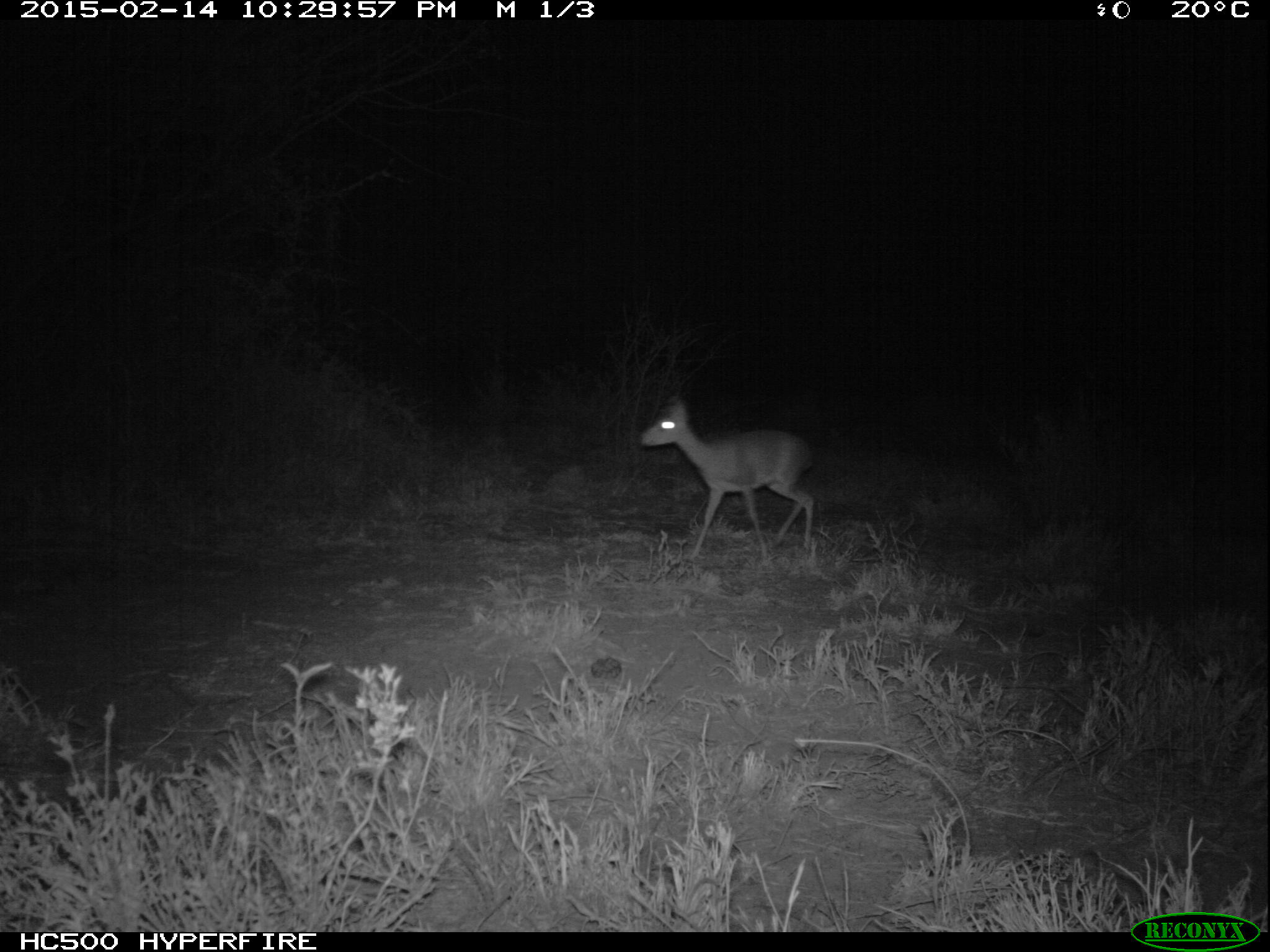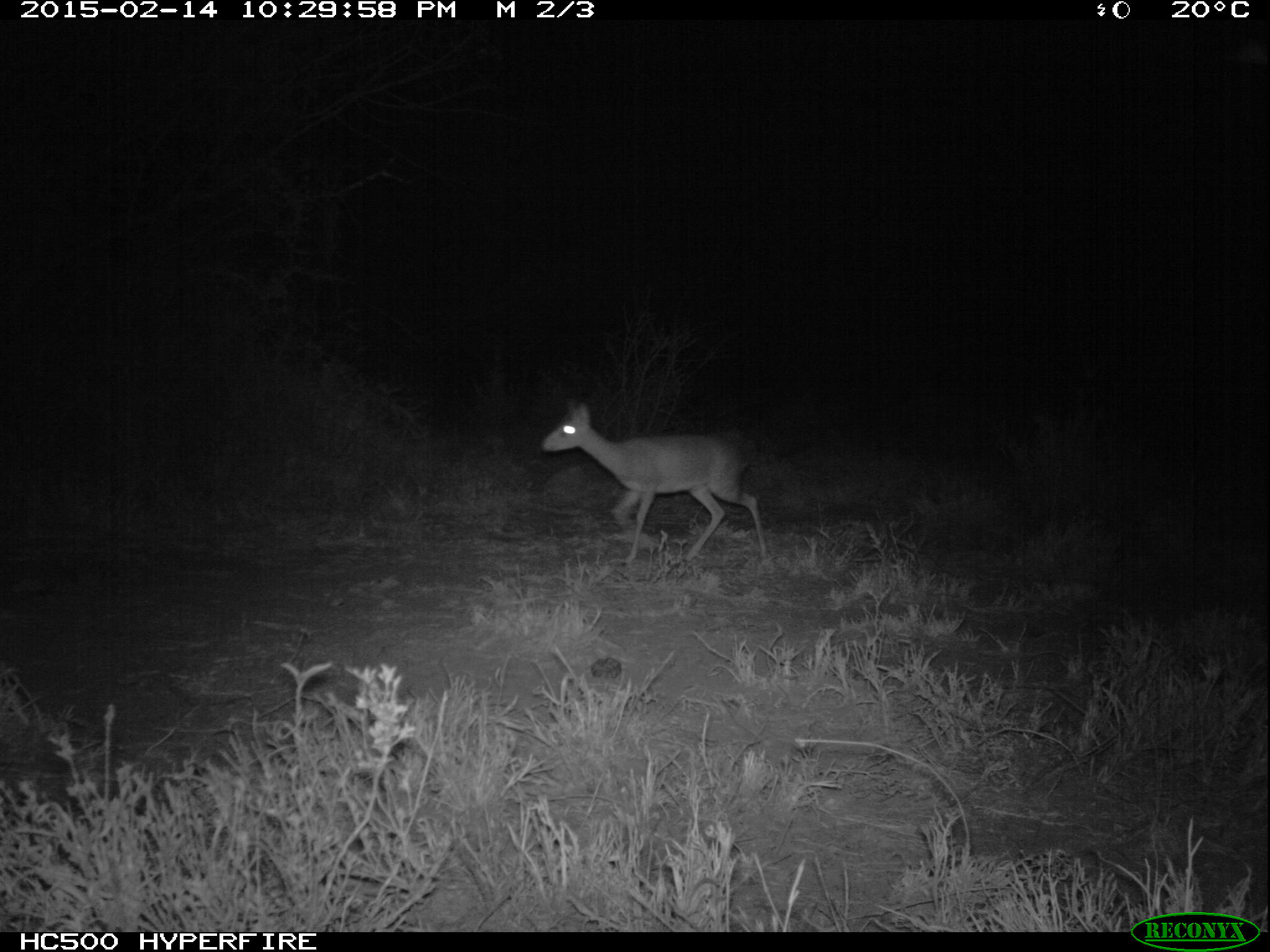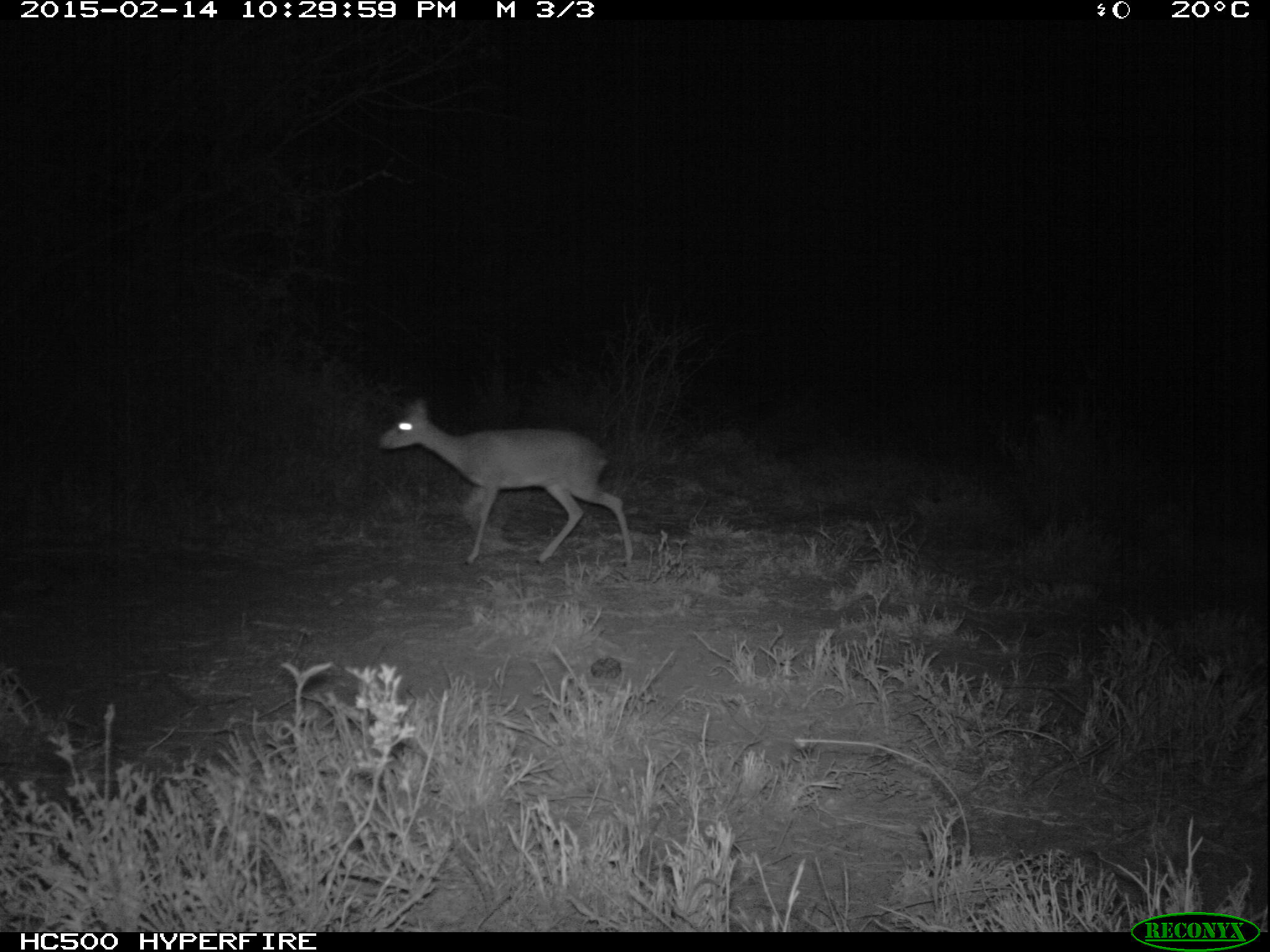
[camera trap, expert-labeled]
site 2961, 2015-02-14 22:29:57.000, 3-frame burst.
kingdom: Animalia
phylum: Chordata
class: Mammalia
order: Artiodactyla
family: Bovidae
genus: Madoqua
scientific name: Madoqua guentheri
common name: günther's dik-dik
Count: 1.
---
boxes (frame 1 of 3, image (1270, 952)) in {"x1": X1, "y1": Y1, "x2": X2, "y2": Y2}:
madoqua guentheri: {"x1": 640, "y1": 397, "x2": 819, "y2": 556}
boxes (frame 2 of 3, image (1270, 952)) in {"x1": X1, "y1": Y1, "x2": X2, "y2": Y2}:
madoqua guentheri: {"x1": 539, "y1": 397, "x2": 769, "y2": 562}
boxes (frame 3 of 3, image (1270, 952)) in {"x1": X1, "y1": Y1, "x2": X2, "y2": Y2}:
madoqua guentheri: {"x1": 377, "y1": 399, "x2": 632, "y2": 564}